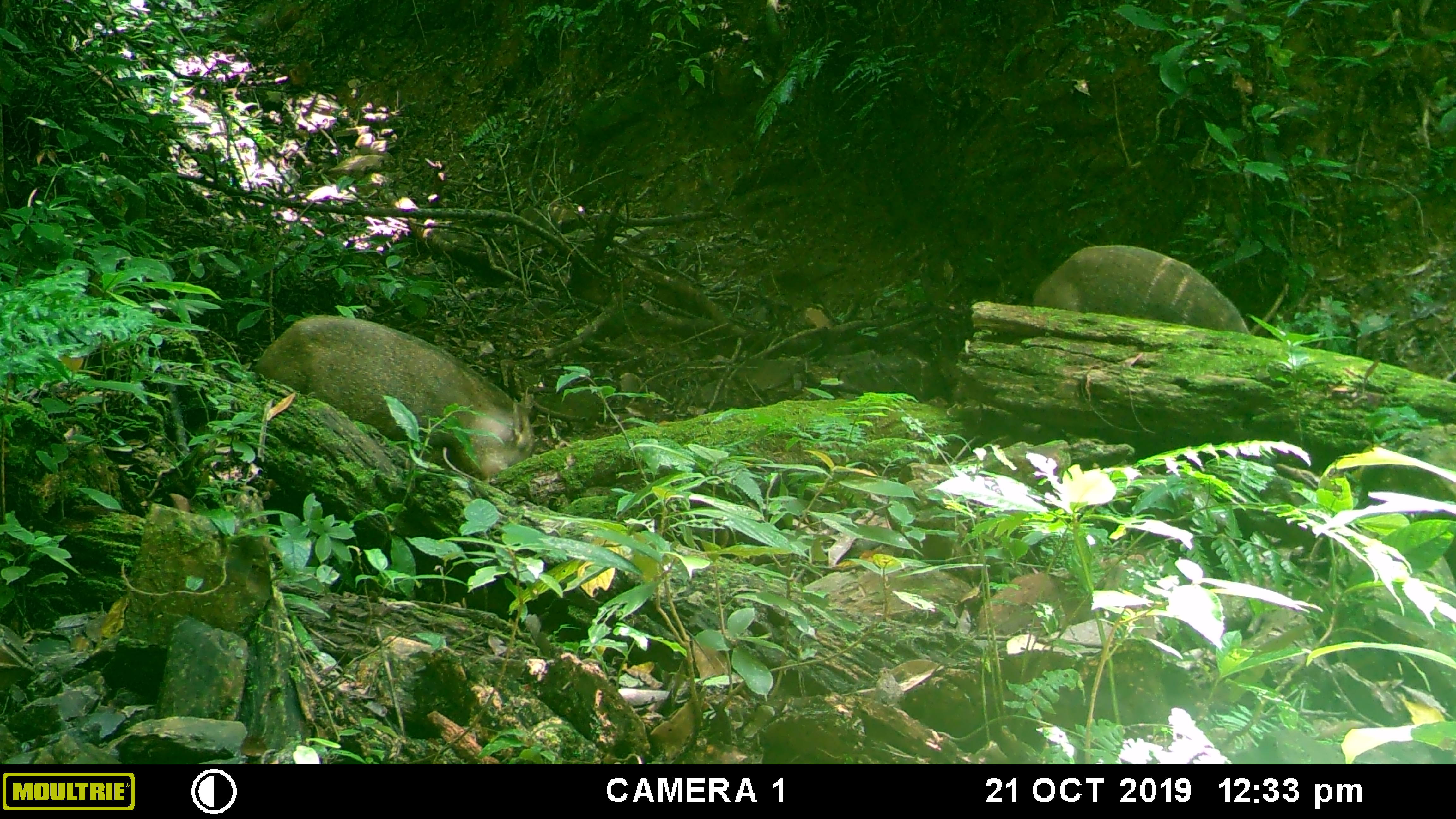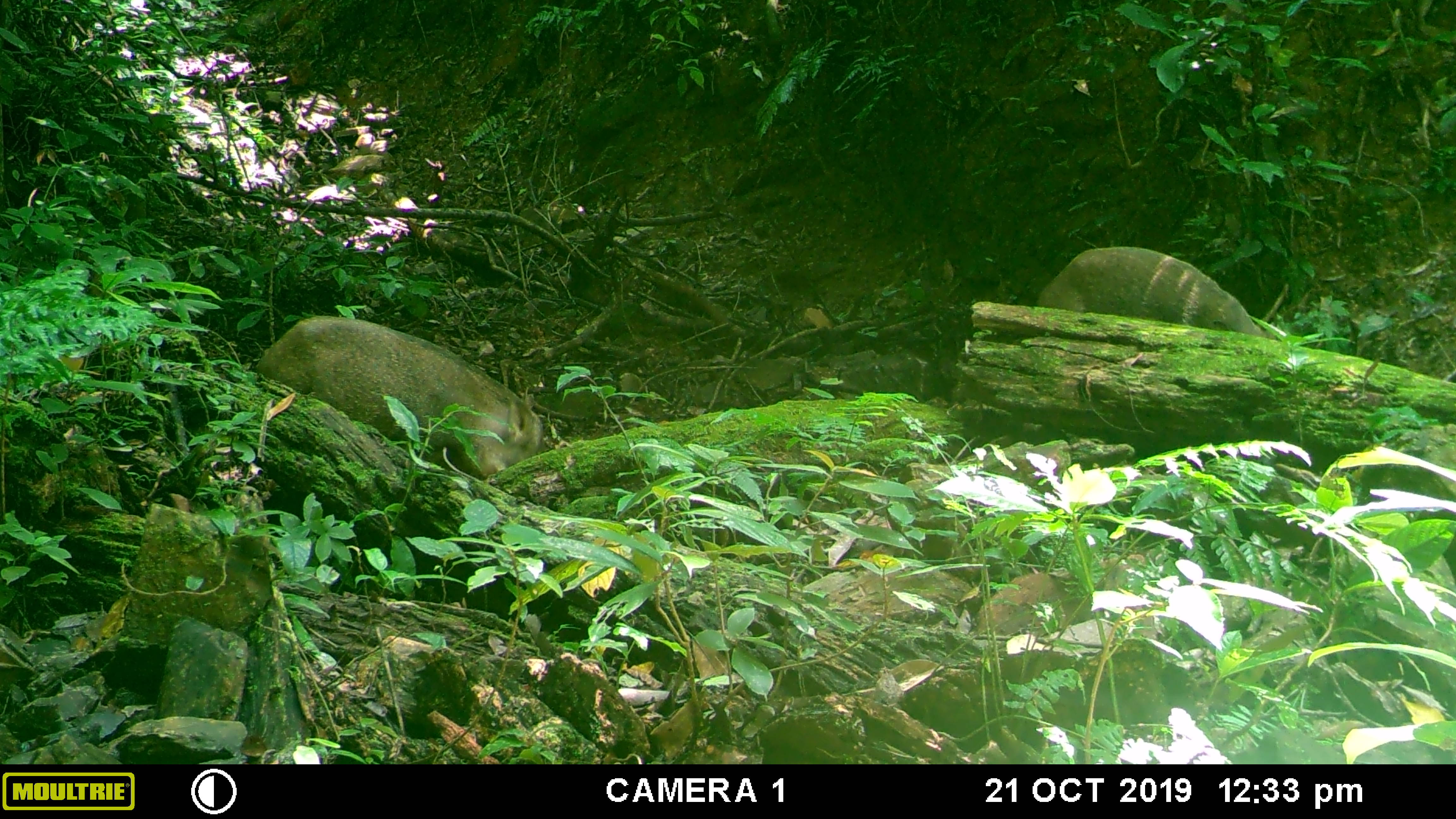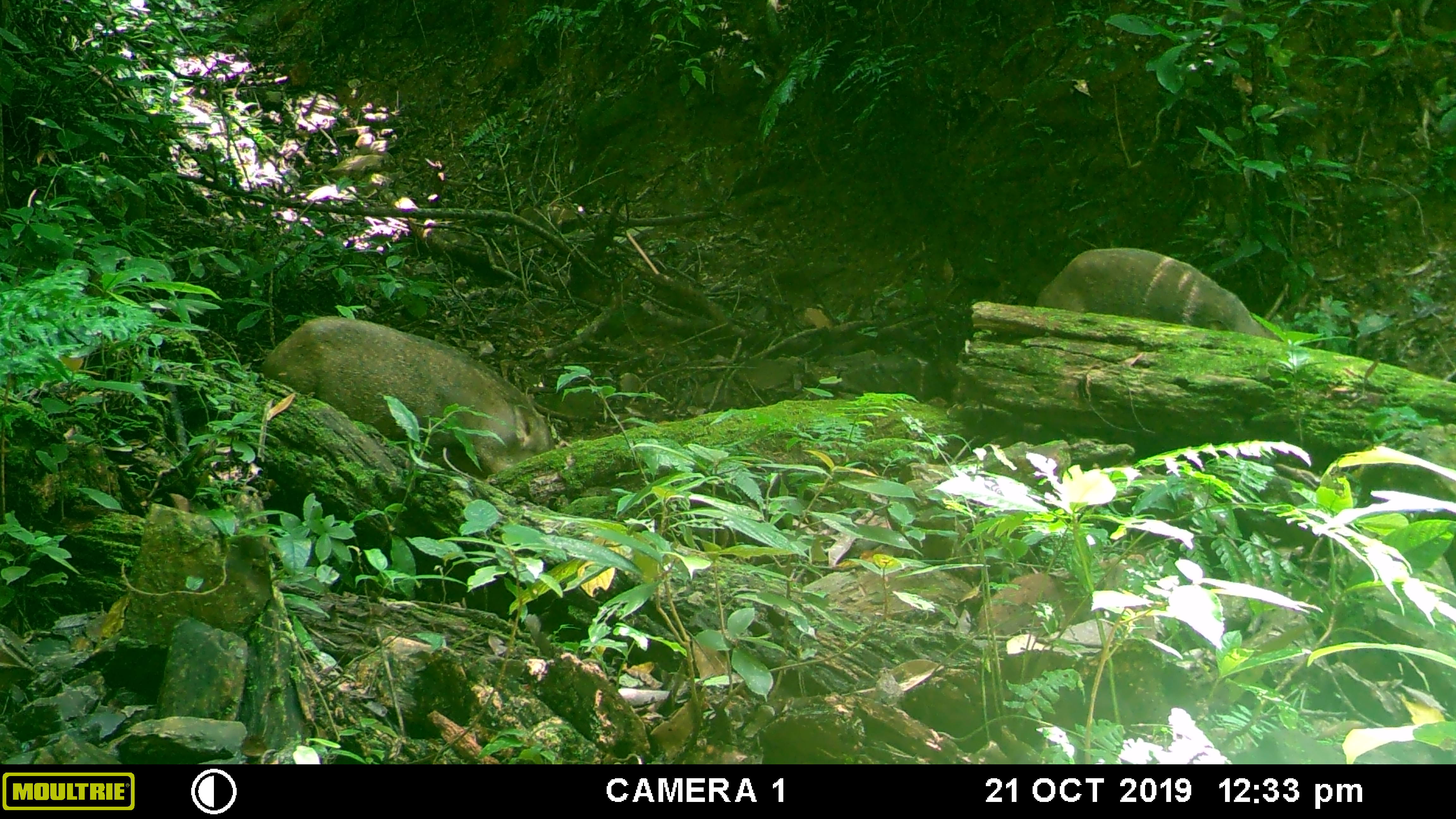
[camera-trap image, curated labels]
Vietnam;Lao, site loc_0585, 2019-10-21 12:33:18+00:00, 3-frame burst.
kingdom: Animalia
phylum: Chordata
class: Mammalia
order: Artiodactyla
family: Suidae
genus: Sus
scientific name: Sus scrofa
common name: eurasian wild pig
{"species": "eurasian wild pig (Sus scrofa)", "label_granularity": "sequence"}